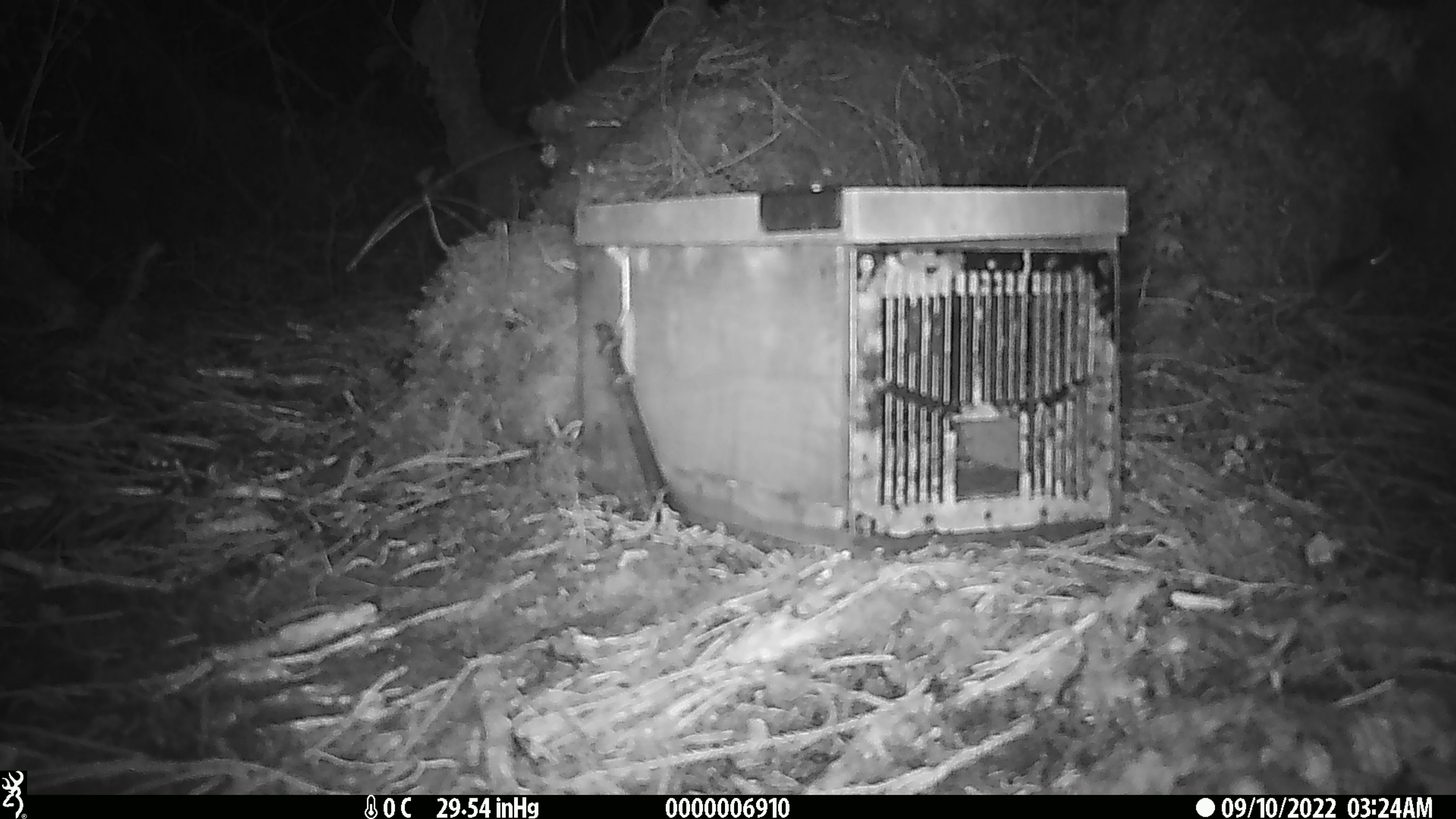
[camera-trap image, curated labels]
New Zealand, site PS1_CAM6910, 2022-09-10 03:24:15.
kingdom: Animalia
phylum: Chordata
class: Mammalia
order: Rodentia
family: Muridae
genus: Mus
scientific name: Mus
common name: mouse